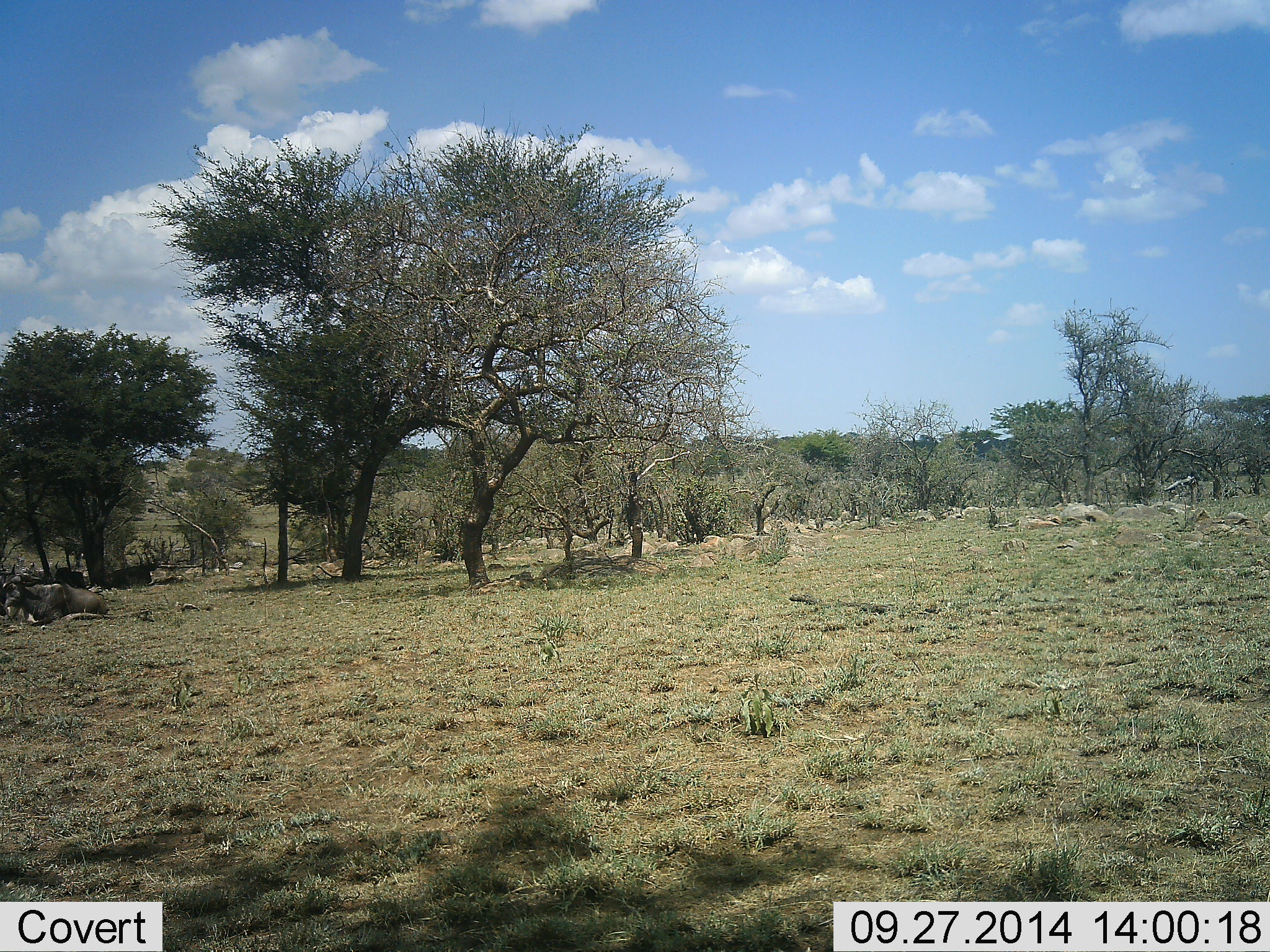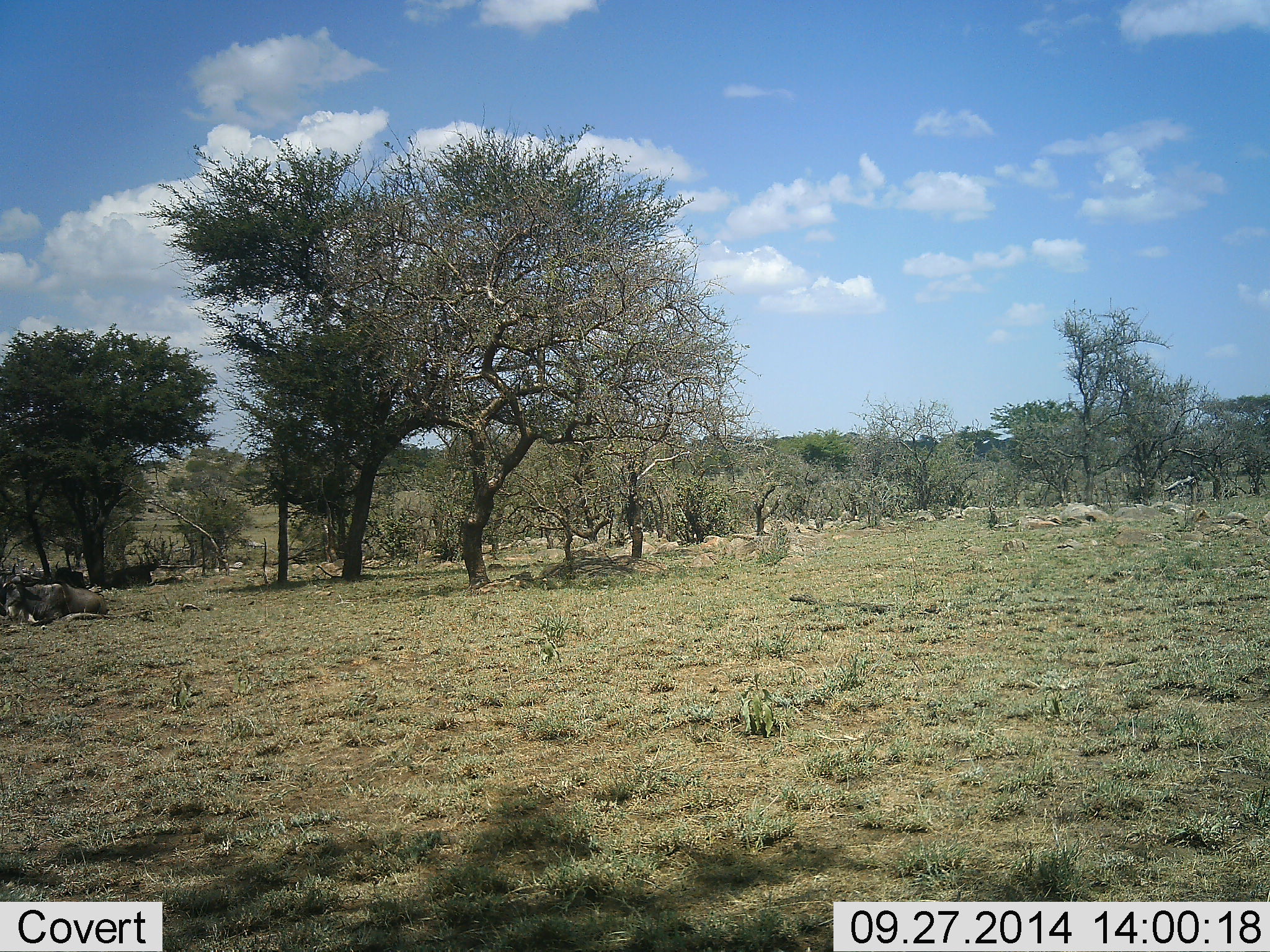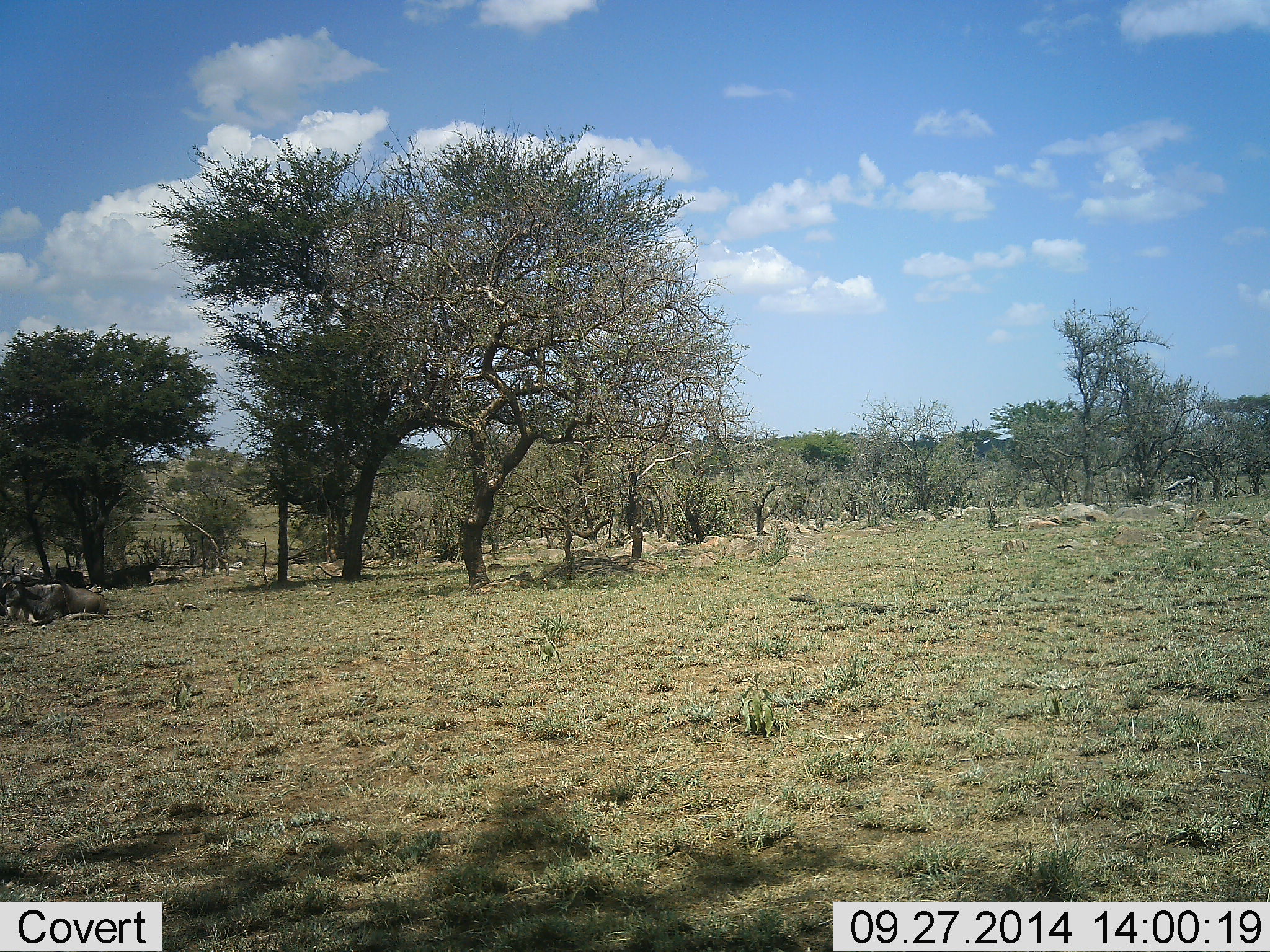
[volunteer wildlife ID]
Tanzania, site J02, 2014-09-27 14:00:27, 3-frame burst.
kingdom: Animalia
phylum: Chordata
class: Mammalia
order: Artiodactyla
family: Bovidae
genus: Connochaetes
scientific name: Connochaetes taurinus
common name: blue wildebeest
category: wildebeest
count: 1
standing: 0%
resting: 100%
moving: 0%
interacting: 0%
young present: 0%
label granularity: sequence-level